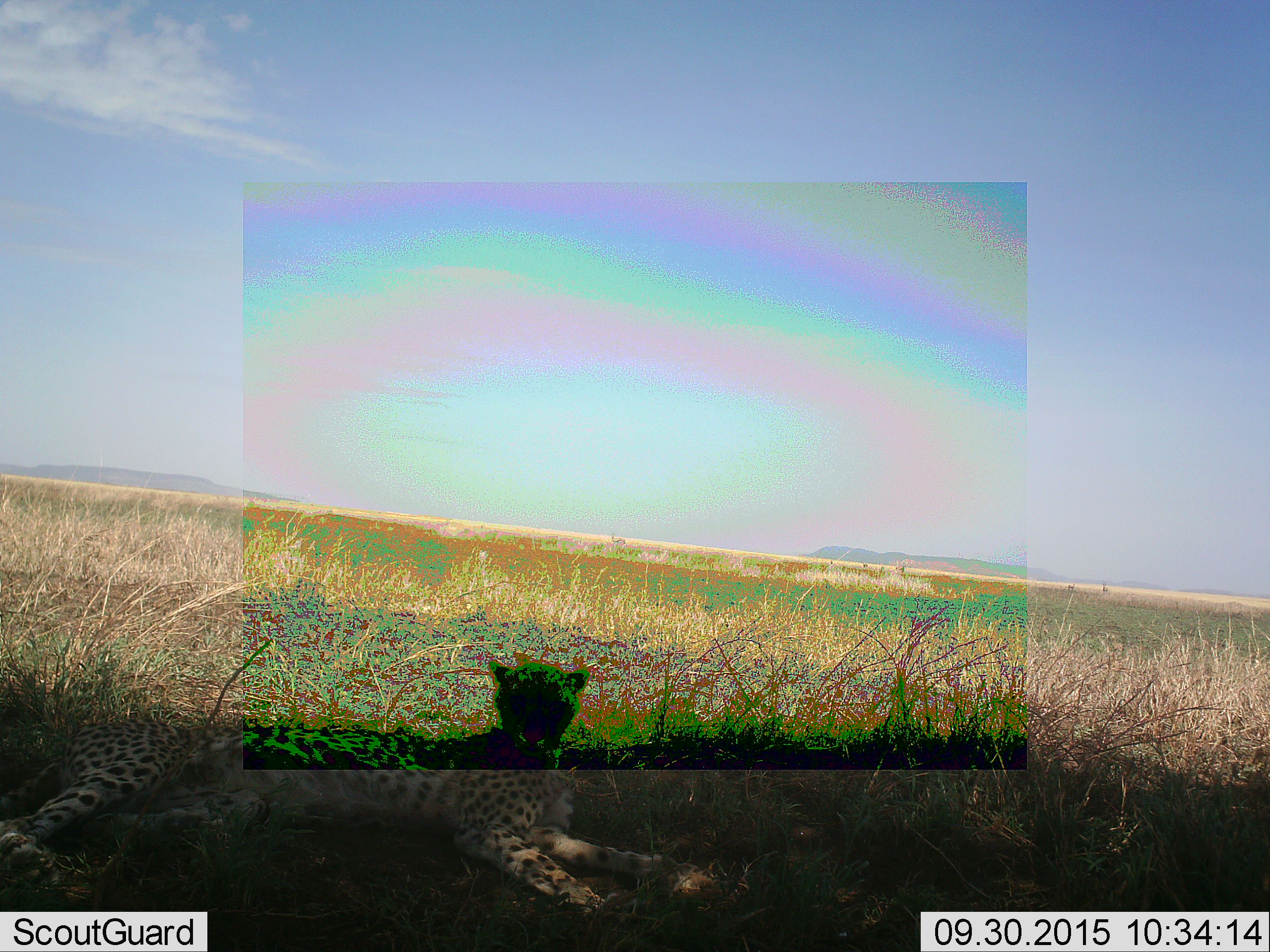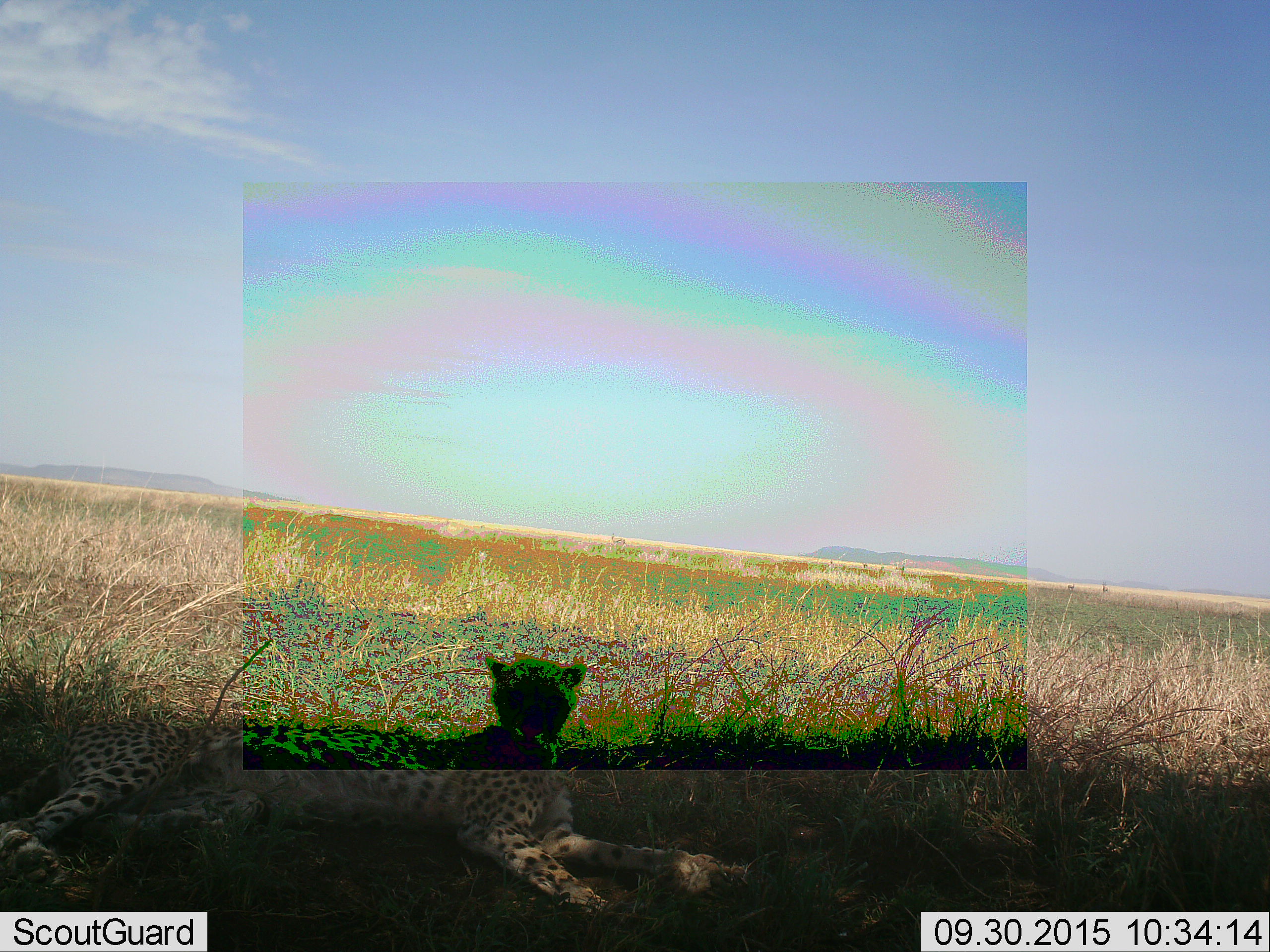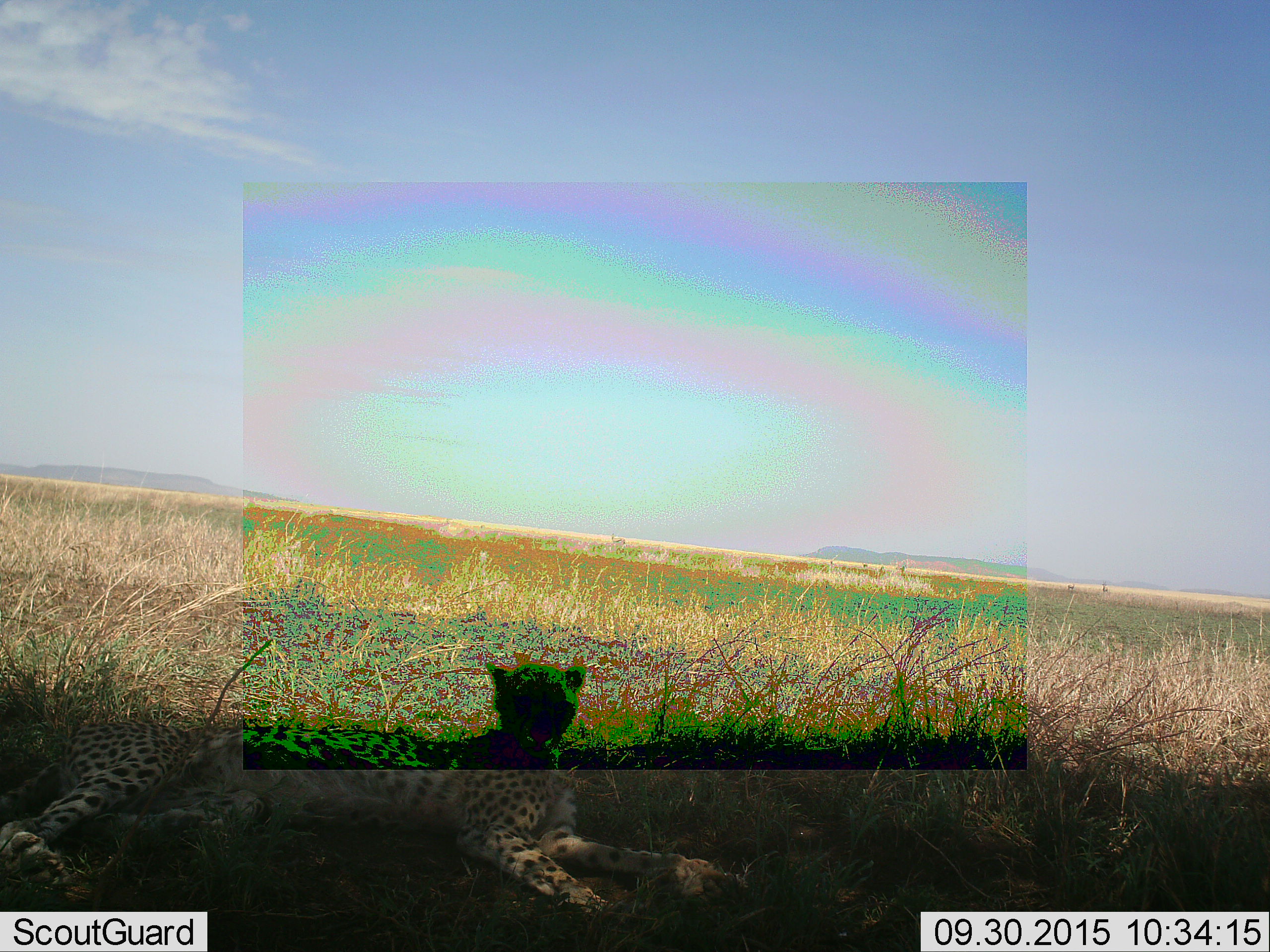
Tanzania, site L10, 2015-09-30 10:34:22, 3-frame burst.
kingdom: Animalia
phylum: Chordata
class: Mammalia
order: Carnivora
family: Felidae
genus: Acinonyx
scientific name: Acinonyx jubatus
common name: cheetah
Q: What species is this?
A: Cheetah (Acinonyx jubatus).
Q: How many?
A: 1.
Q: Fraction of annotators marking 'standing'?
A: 0%.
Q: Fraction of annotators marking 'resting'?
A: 100%.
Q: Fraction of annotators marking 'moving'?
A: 0%.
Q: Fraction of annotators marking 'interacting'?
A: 0%.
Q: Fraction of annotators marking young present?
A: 25%.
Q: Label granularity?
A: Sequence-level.